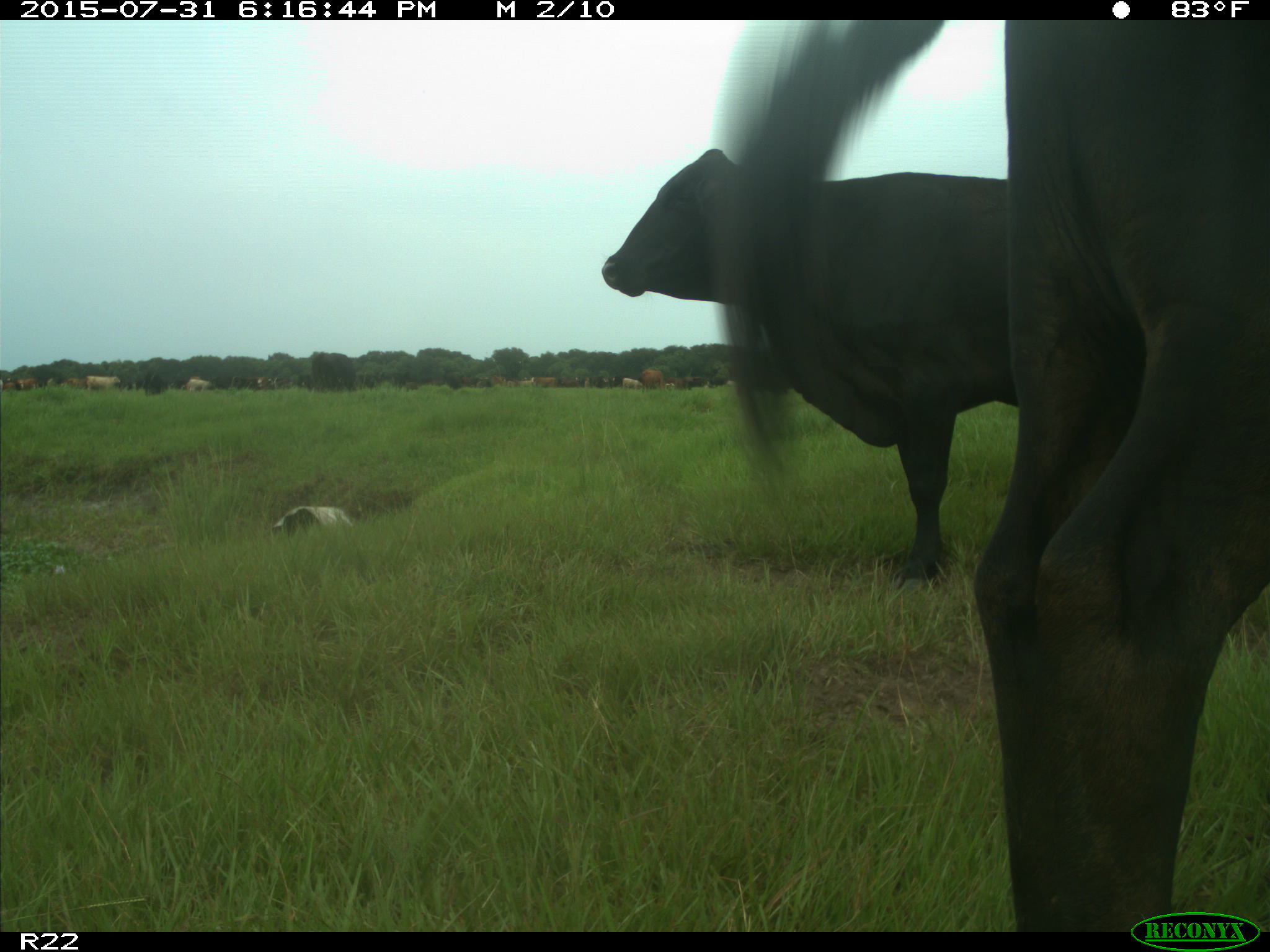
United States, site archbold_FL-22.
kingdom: Animalia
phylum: Chordata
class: Mammalia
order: Artiodactyla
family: Bovidae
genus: Bos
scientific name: Bos taurus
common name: domestic cow